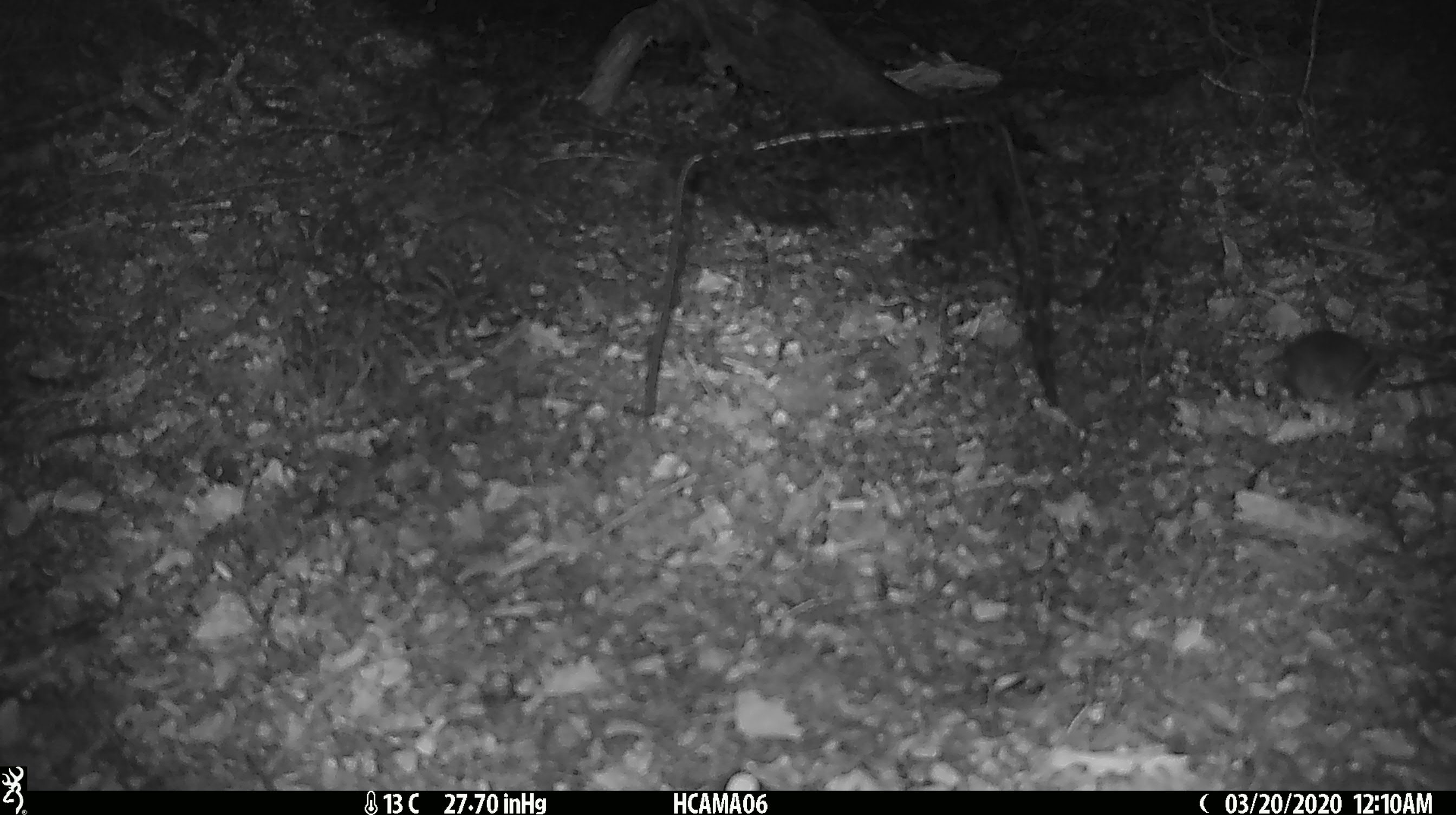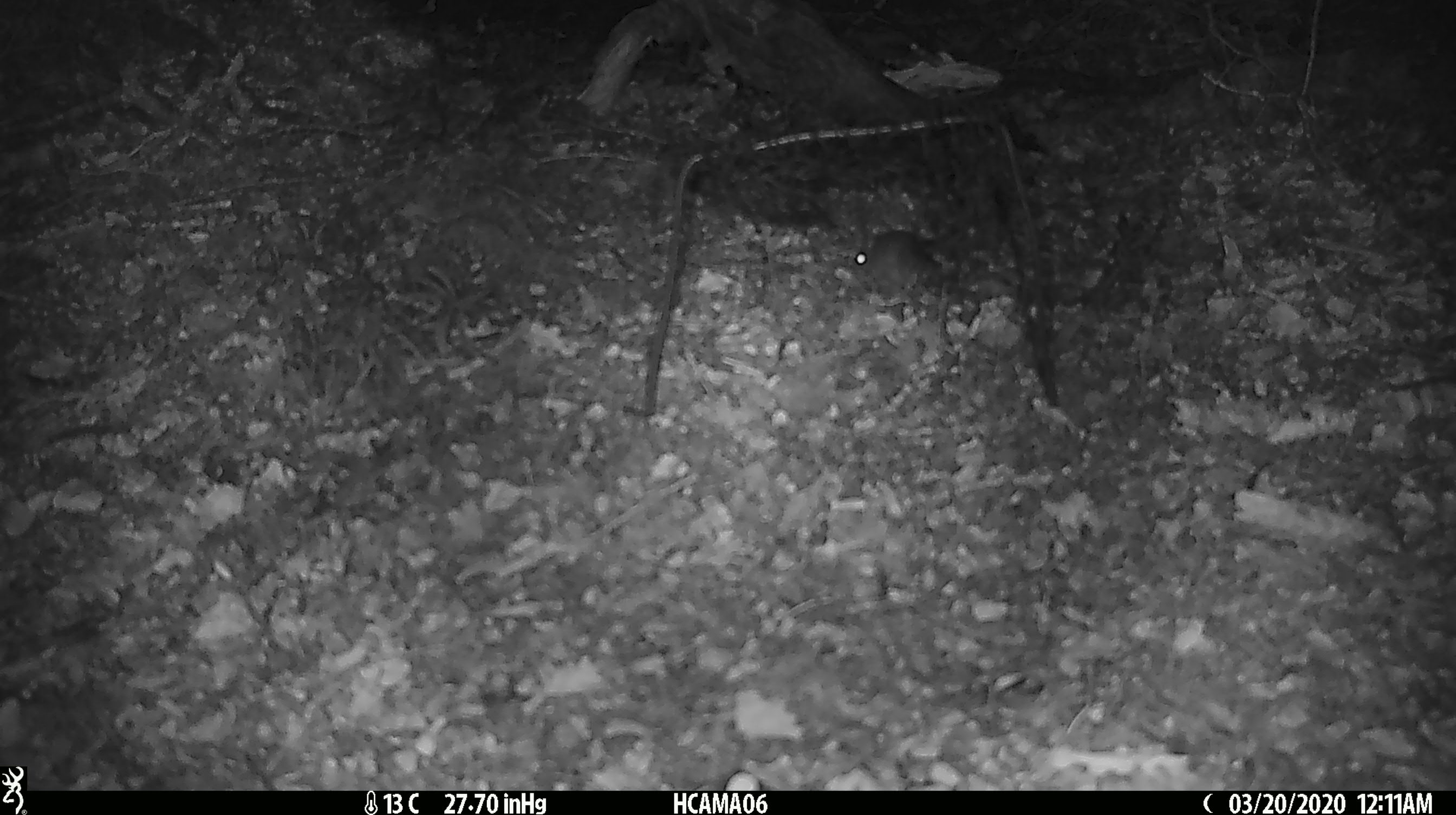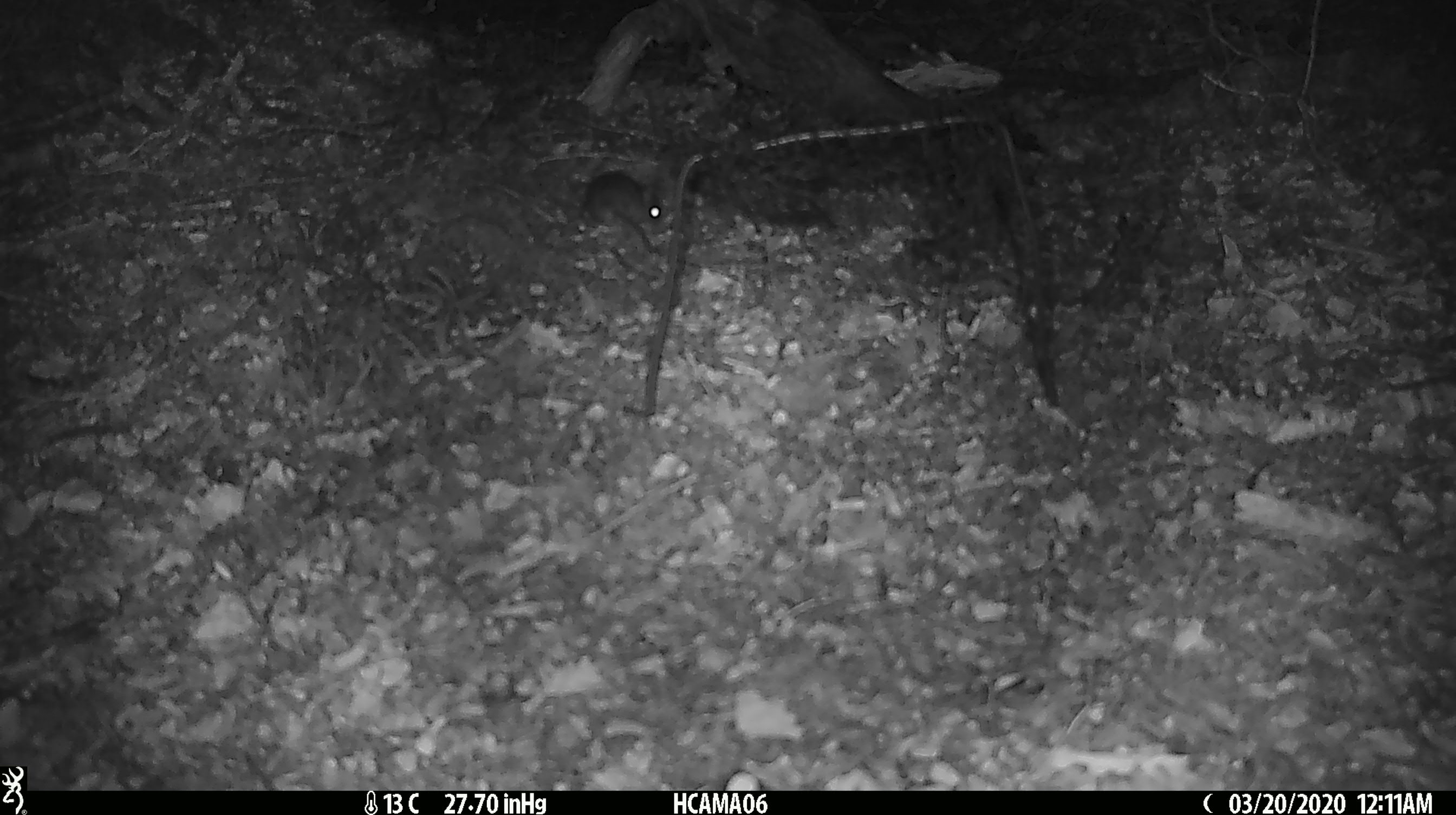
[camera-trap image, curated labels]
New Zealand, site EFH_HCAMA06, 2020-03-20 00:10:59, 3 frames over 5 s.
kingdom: Animalia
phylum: Chordata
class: Mammalia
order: Rodentia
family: Muridae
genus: Mus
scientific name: Mus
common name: mouse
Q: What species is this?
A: Mouse (Mus).